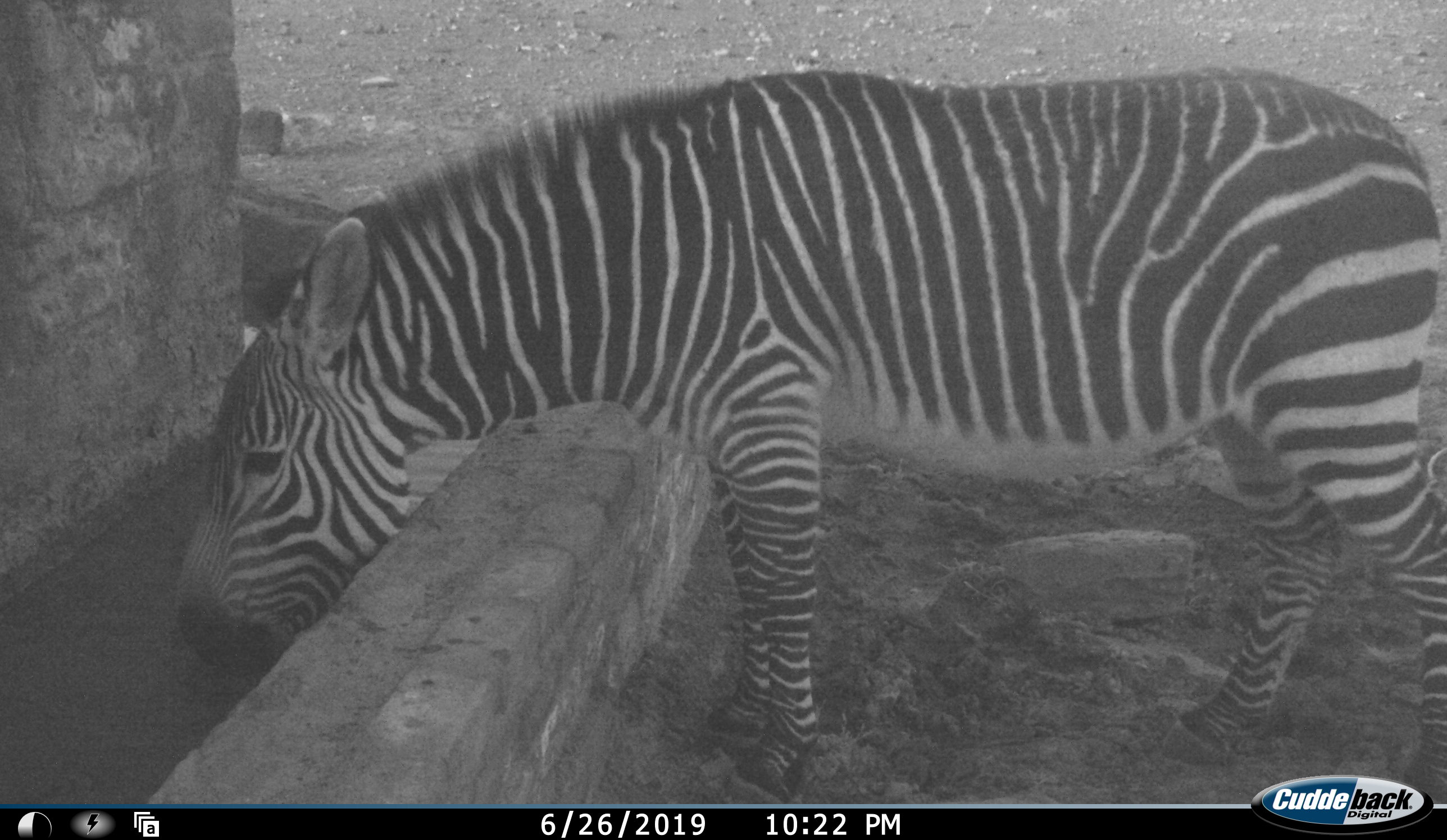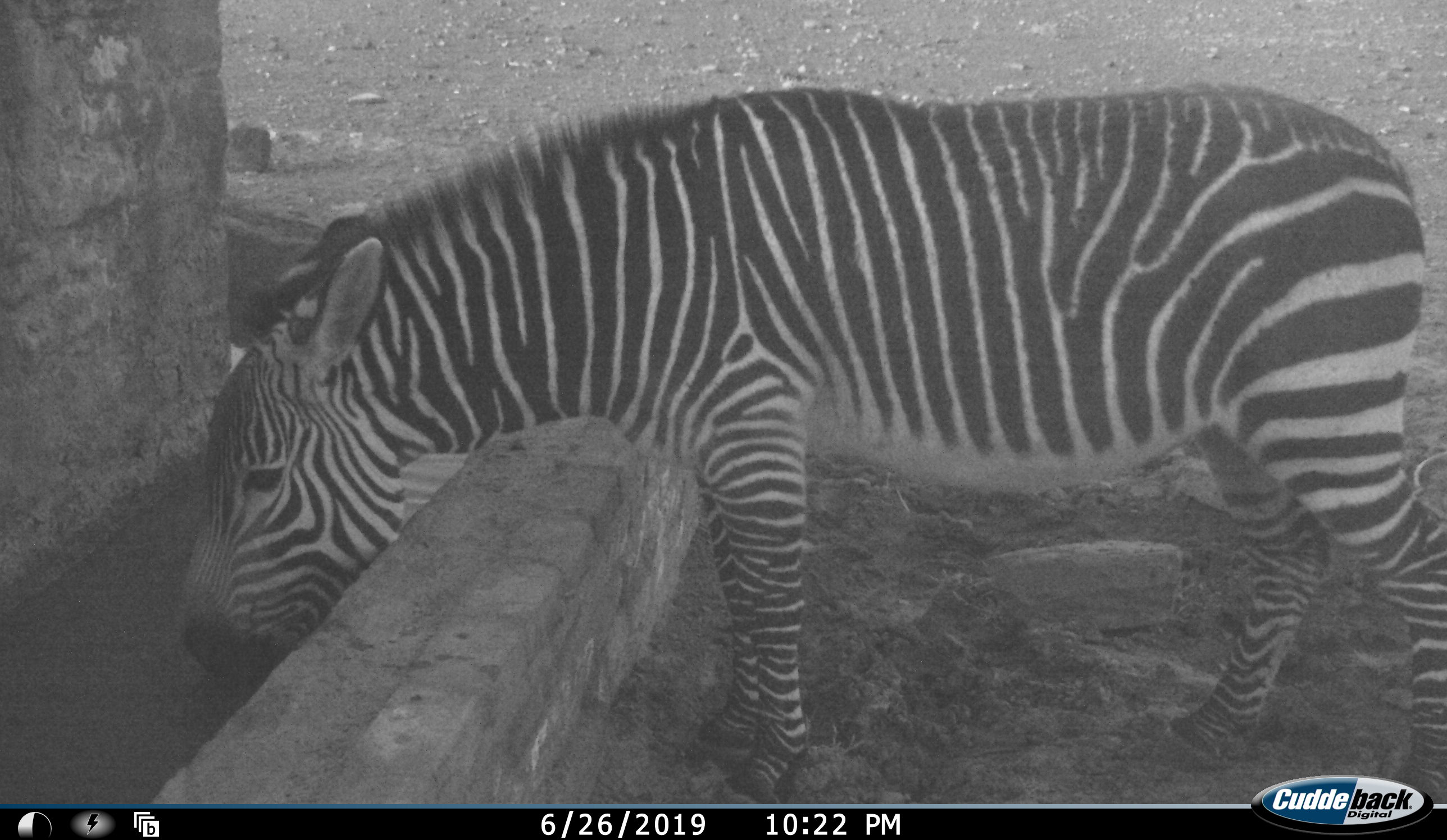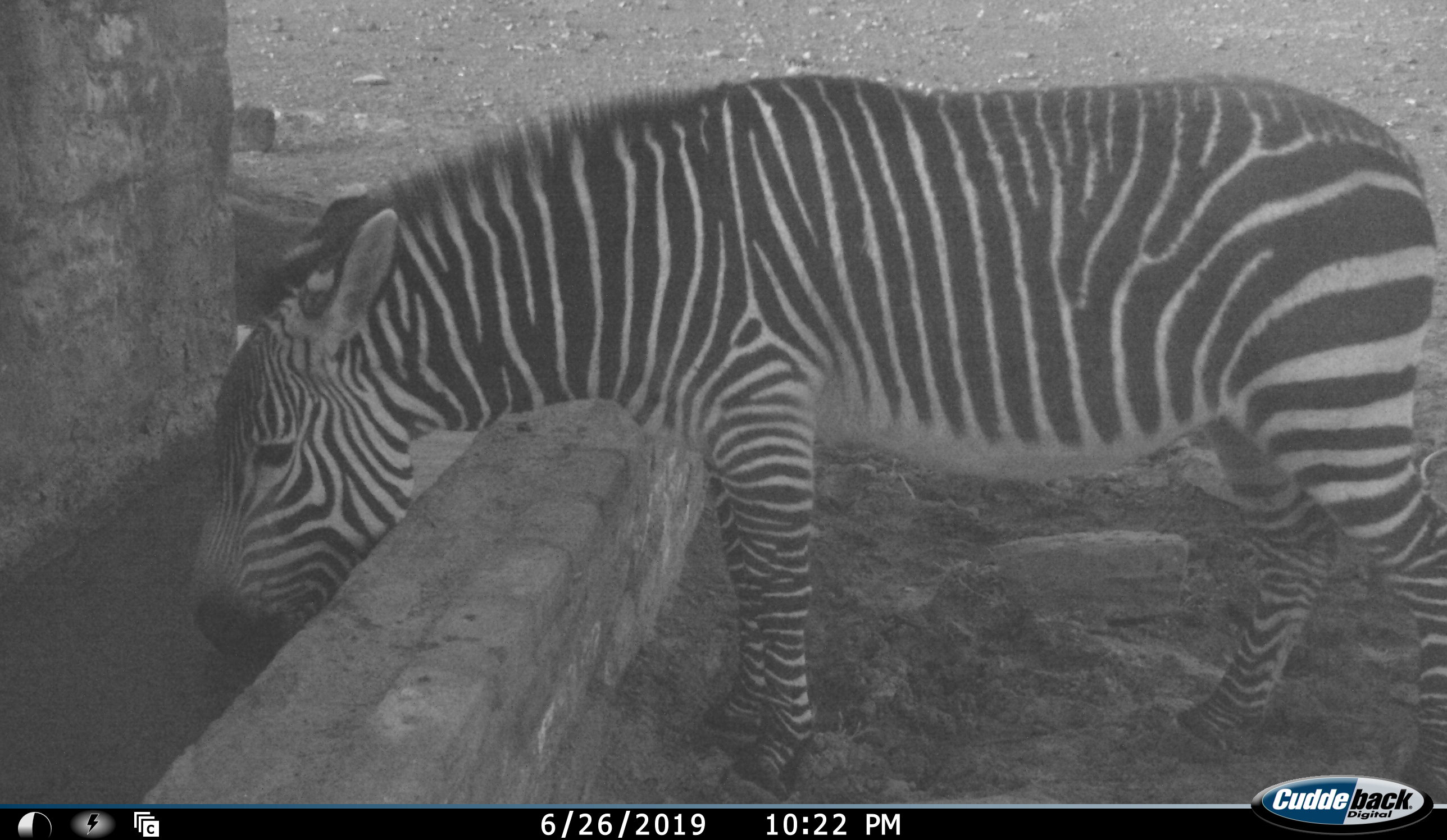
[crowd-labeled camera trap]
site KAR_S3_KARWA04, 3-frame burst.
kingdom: Animalia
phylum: Chordata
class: Mammalia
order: Perissodactyla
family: Equidae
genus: Equus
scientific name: Equus zebra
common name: mountain zebra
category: zebramountain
Zebramountain (mountain zebra) (Equus zebra), count 1. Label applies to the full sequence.